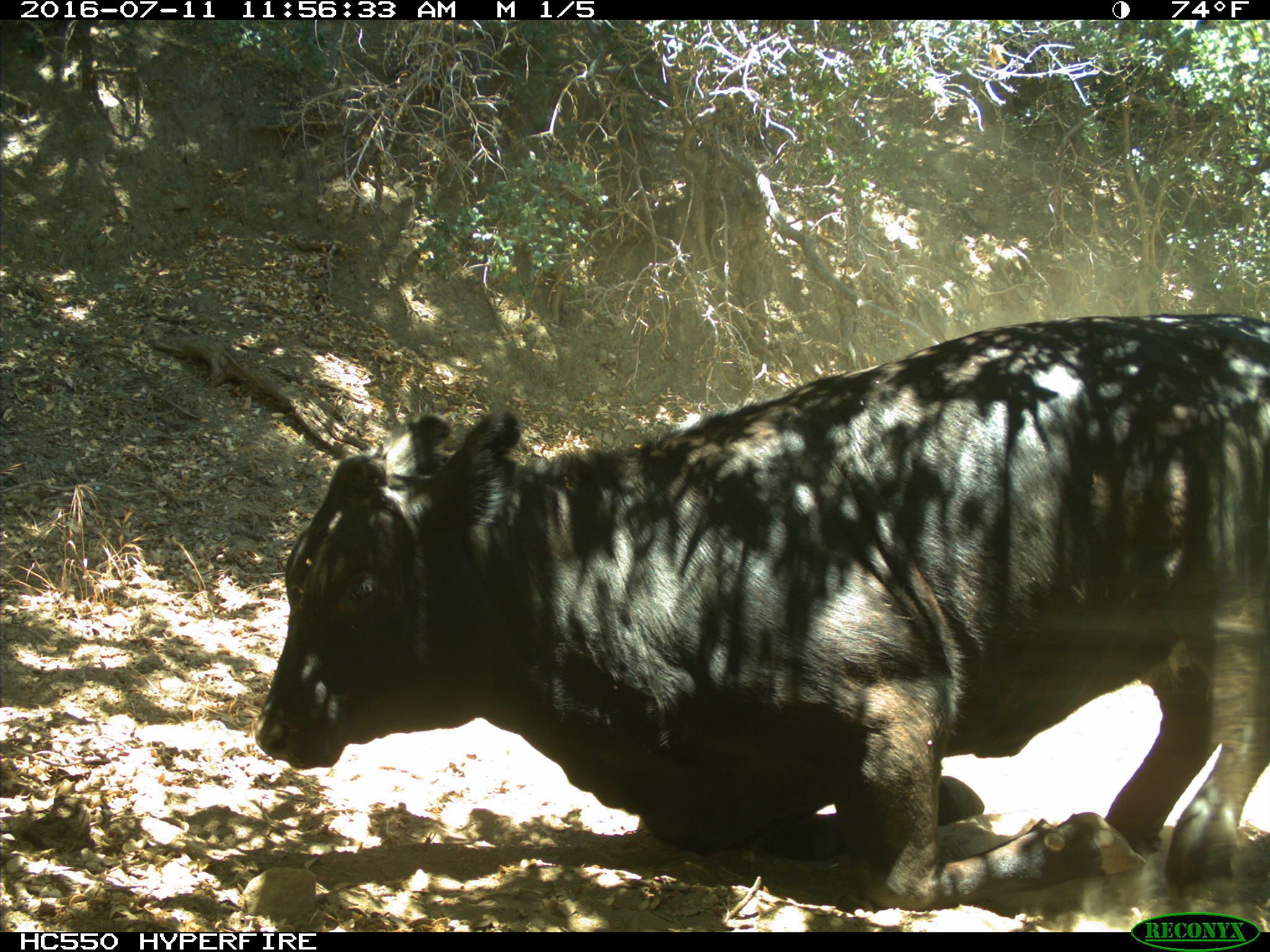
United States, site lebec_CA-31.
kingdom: Animalia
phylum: Chordata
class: Mammalia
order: Artiodactyla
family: Bovidae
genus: Bos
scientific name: Bos taurus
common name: domestic cow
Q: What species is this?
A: Bos taurus (domestic cow).